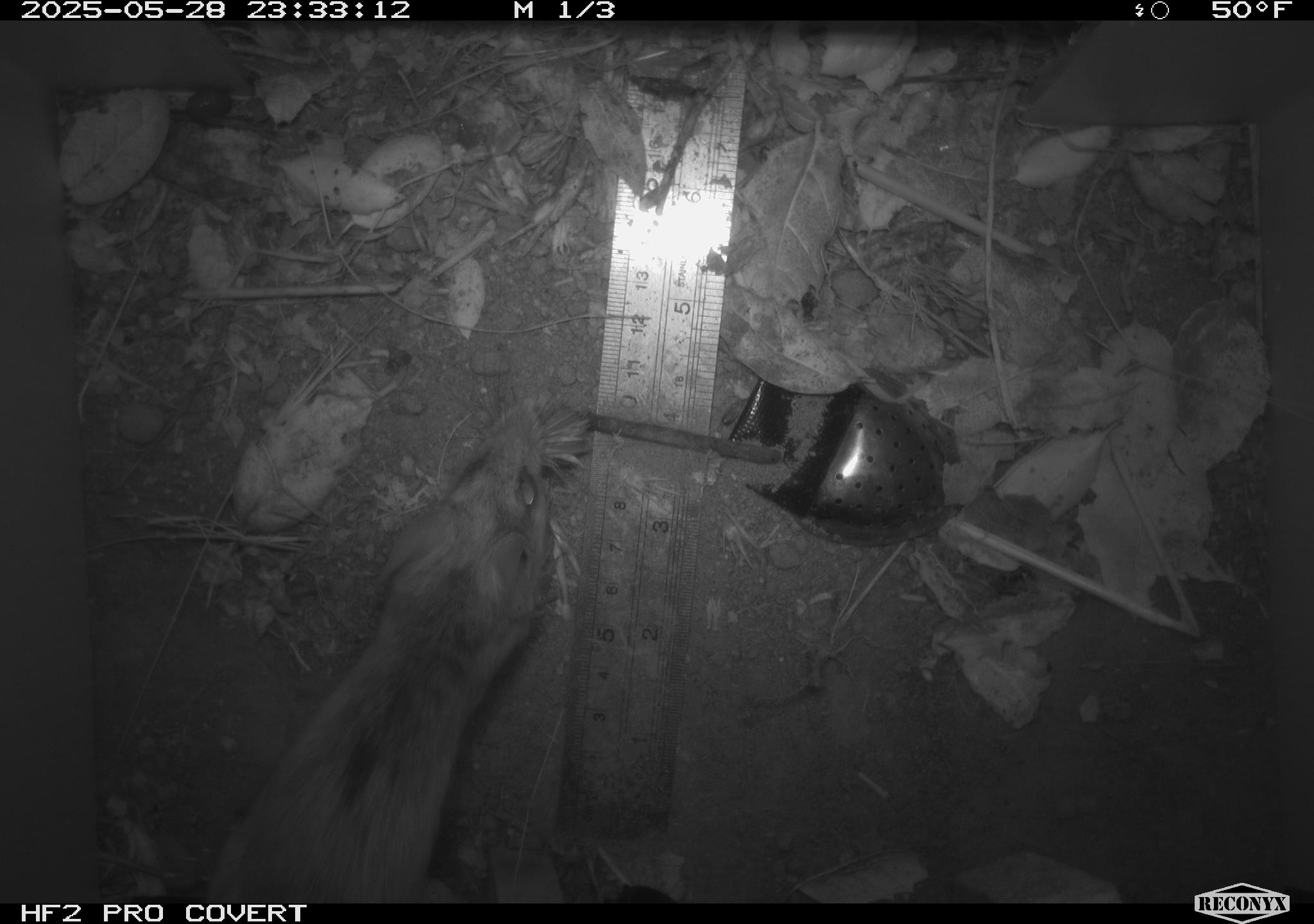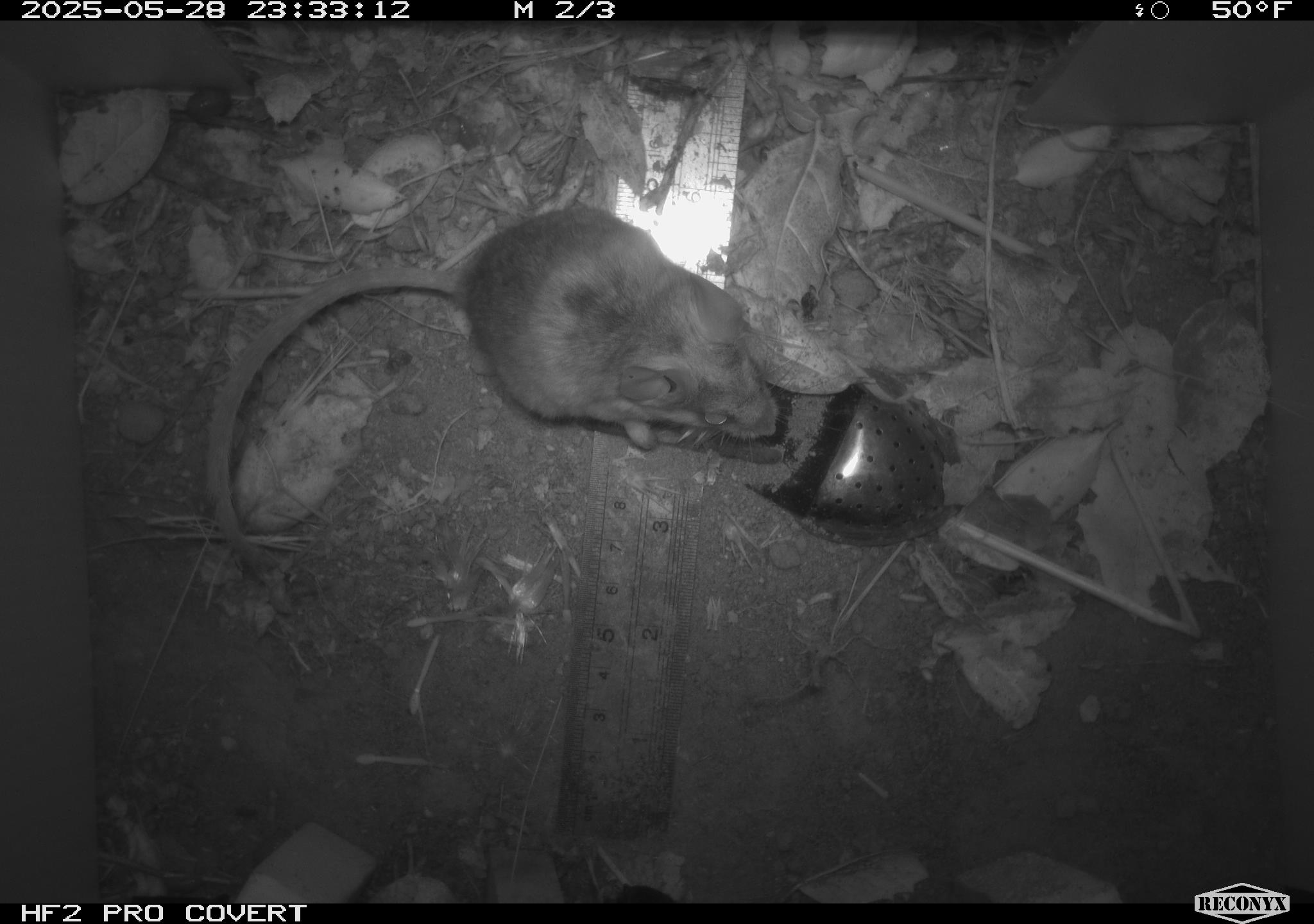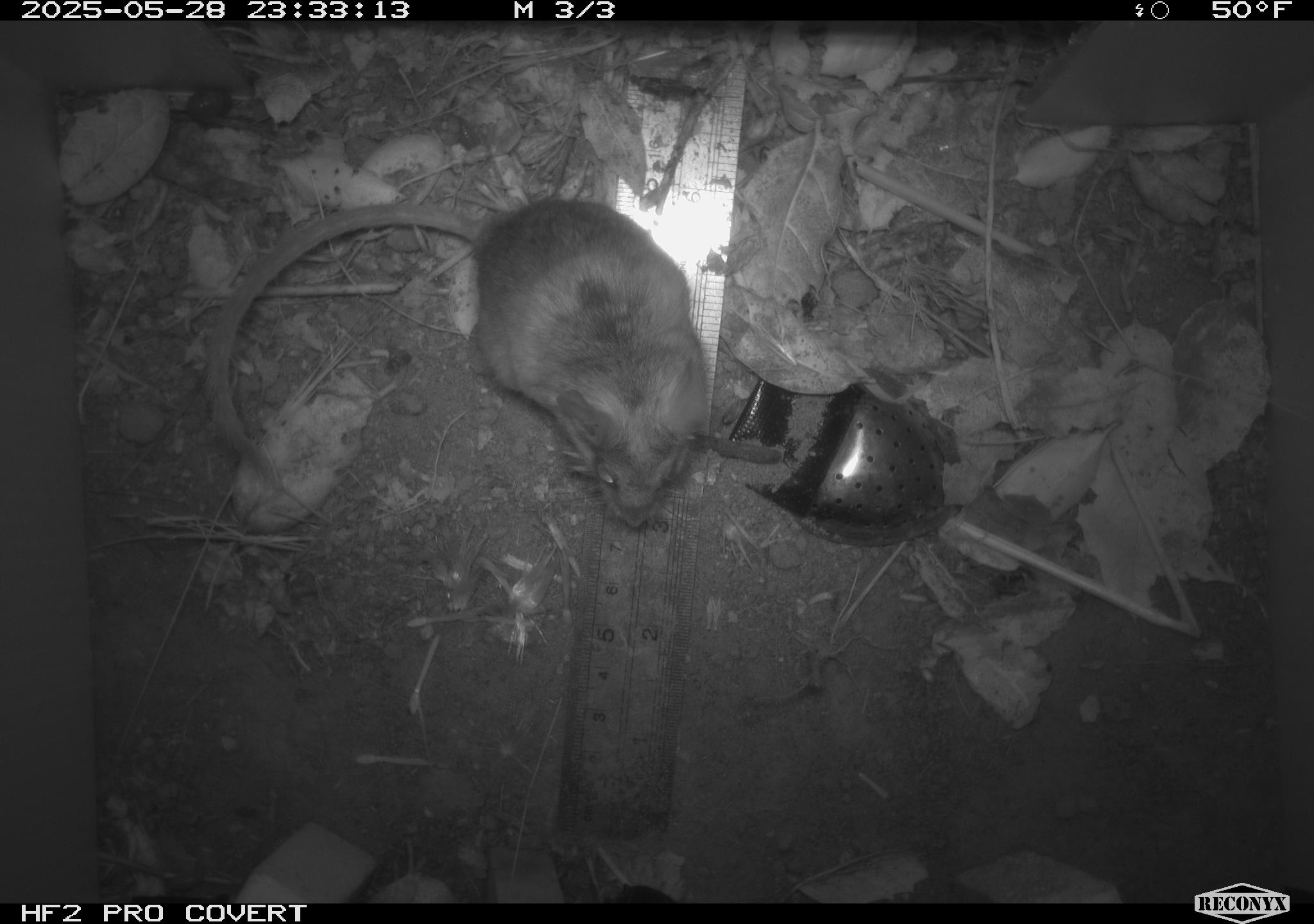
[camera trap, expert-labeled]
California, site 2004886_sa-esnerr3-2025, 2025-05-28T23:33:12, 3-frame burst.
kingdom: Animalia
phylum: Chordata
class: Mammalia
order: Rodentia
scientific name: Rodentia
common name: rodent